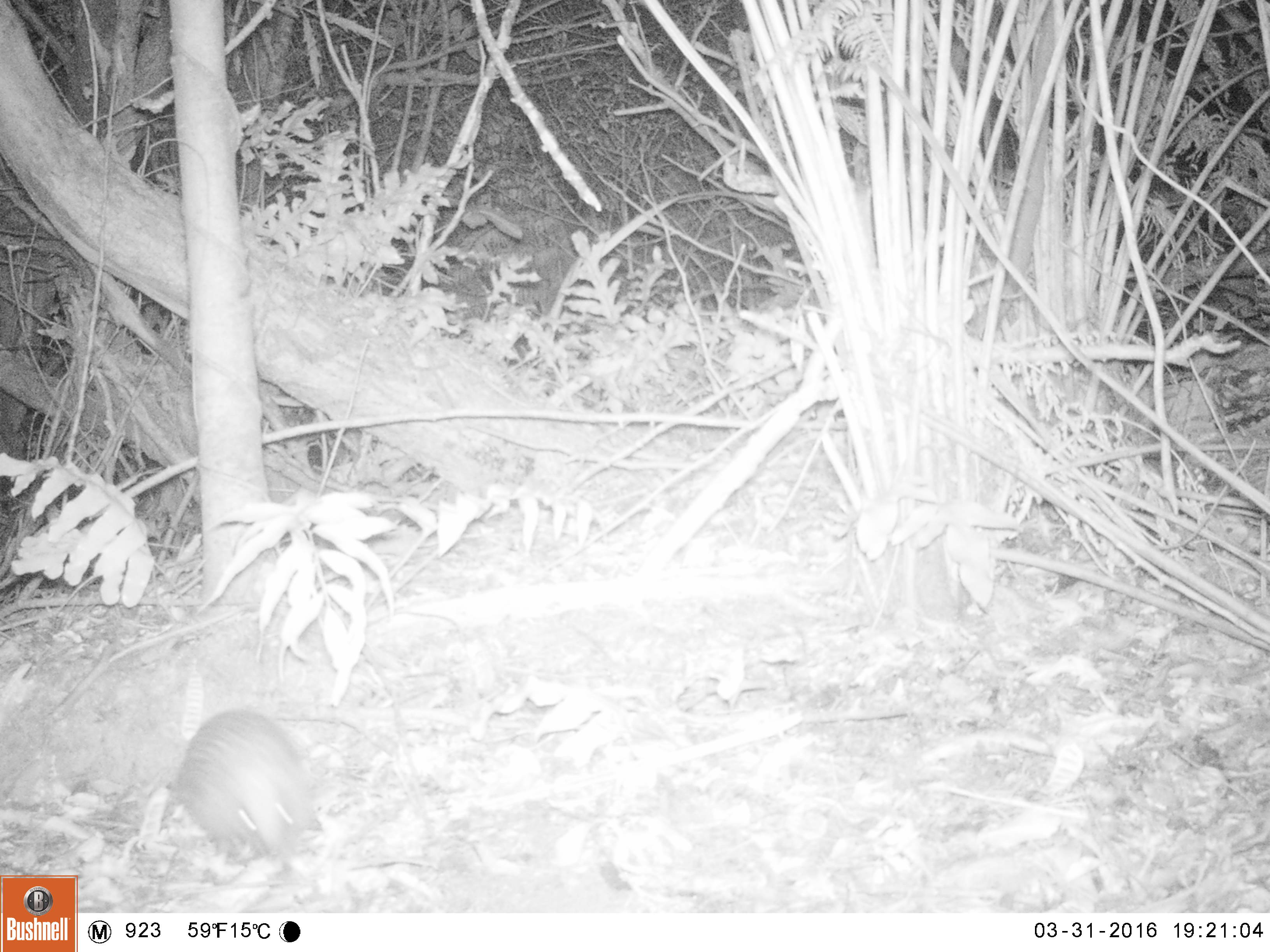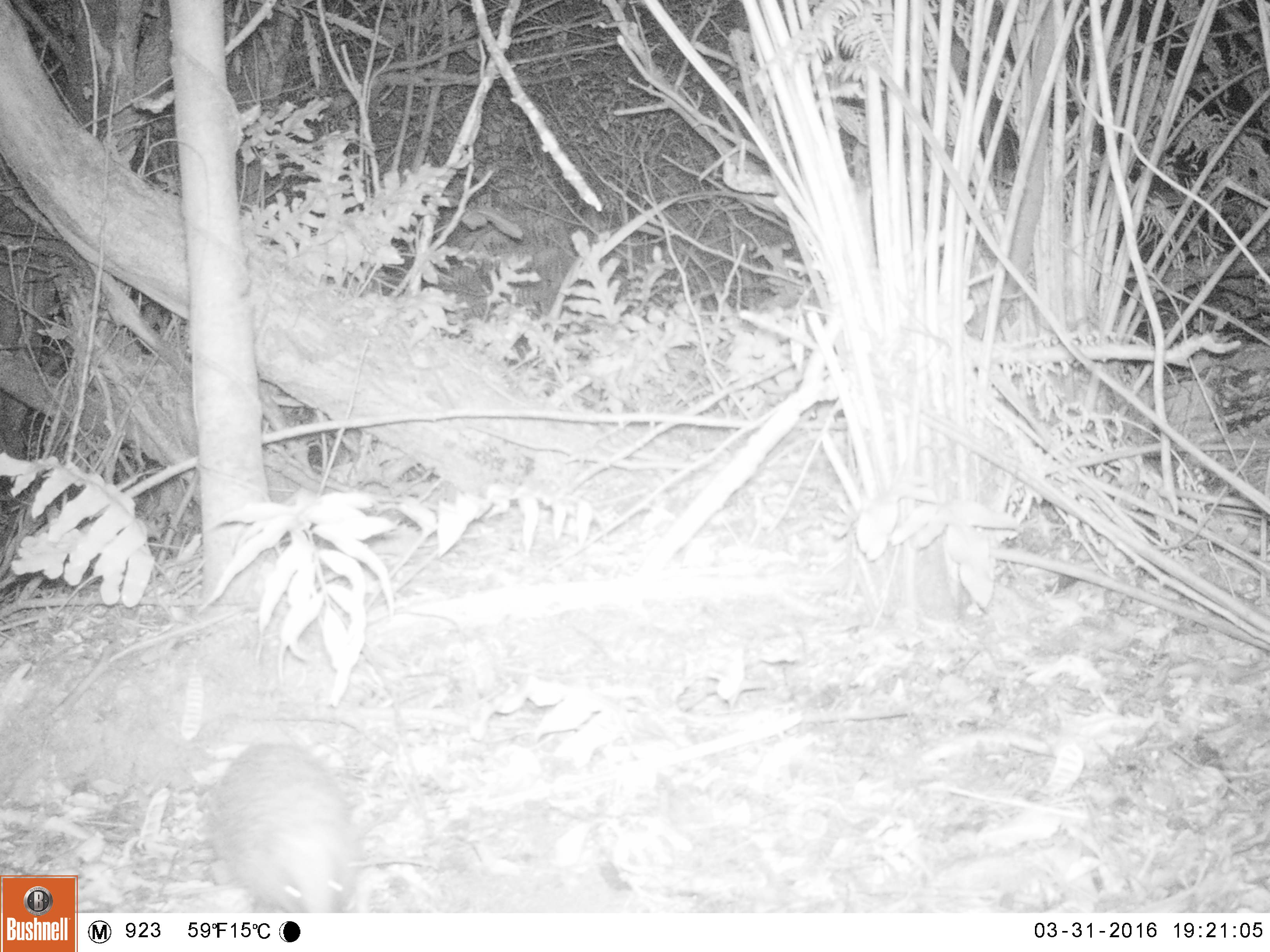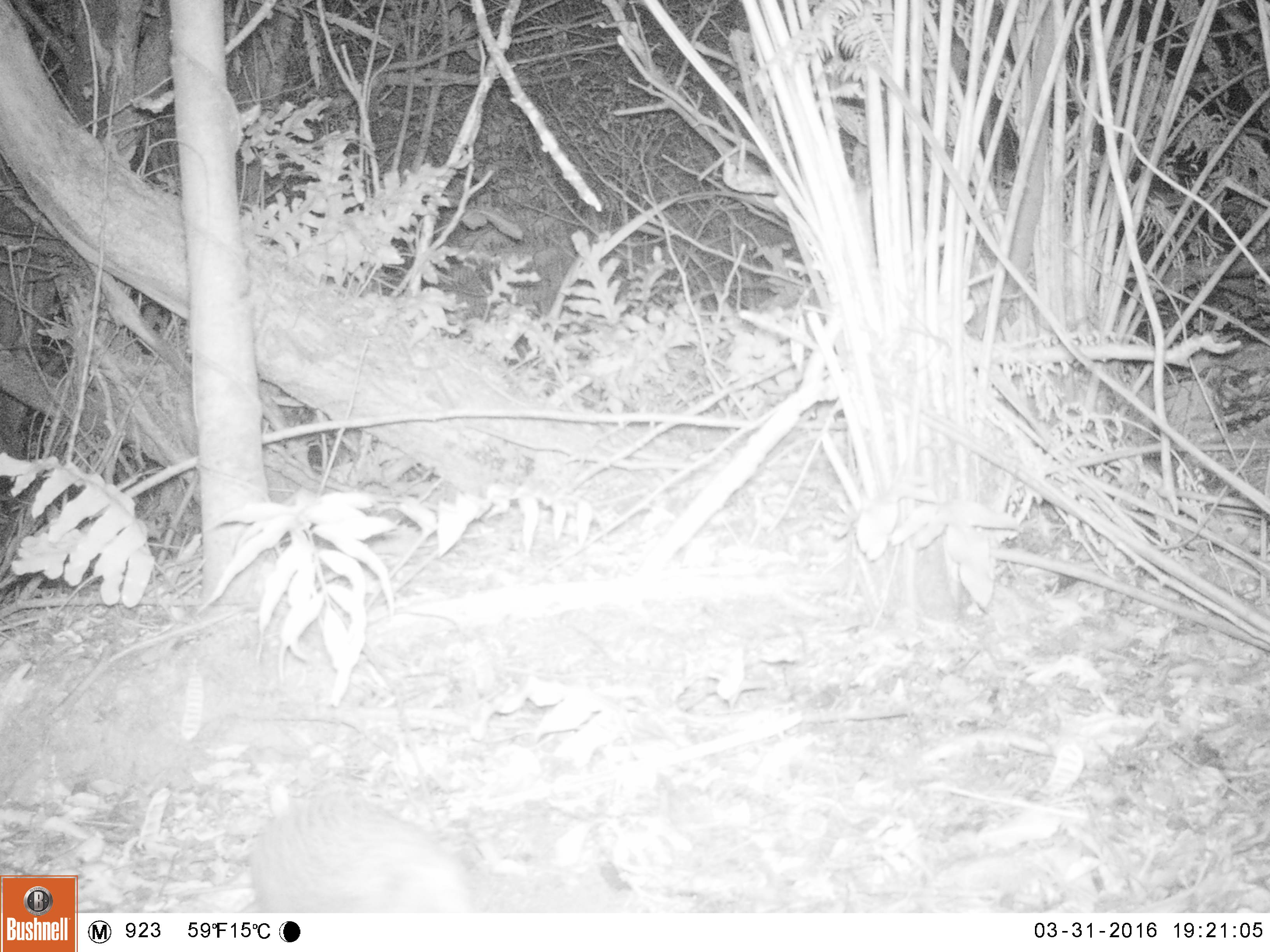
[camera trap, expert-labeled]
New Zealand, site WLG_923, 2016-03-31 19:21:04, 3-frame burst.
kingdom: Animalia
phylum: Chordata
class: Mammalia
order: Eulipotyphla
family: Erinaceidae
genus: Erinaceus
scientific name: Erinaceus europaeus europaeus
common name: european hedgehog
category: hedgehog